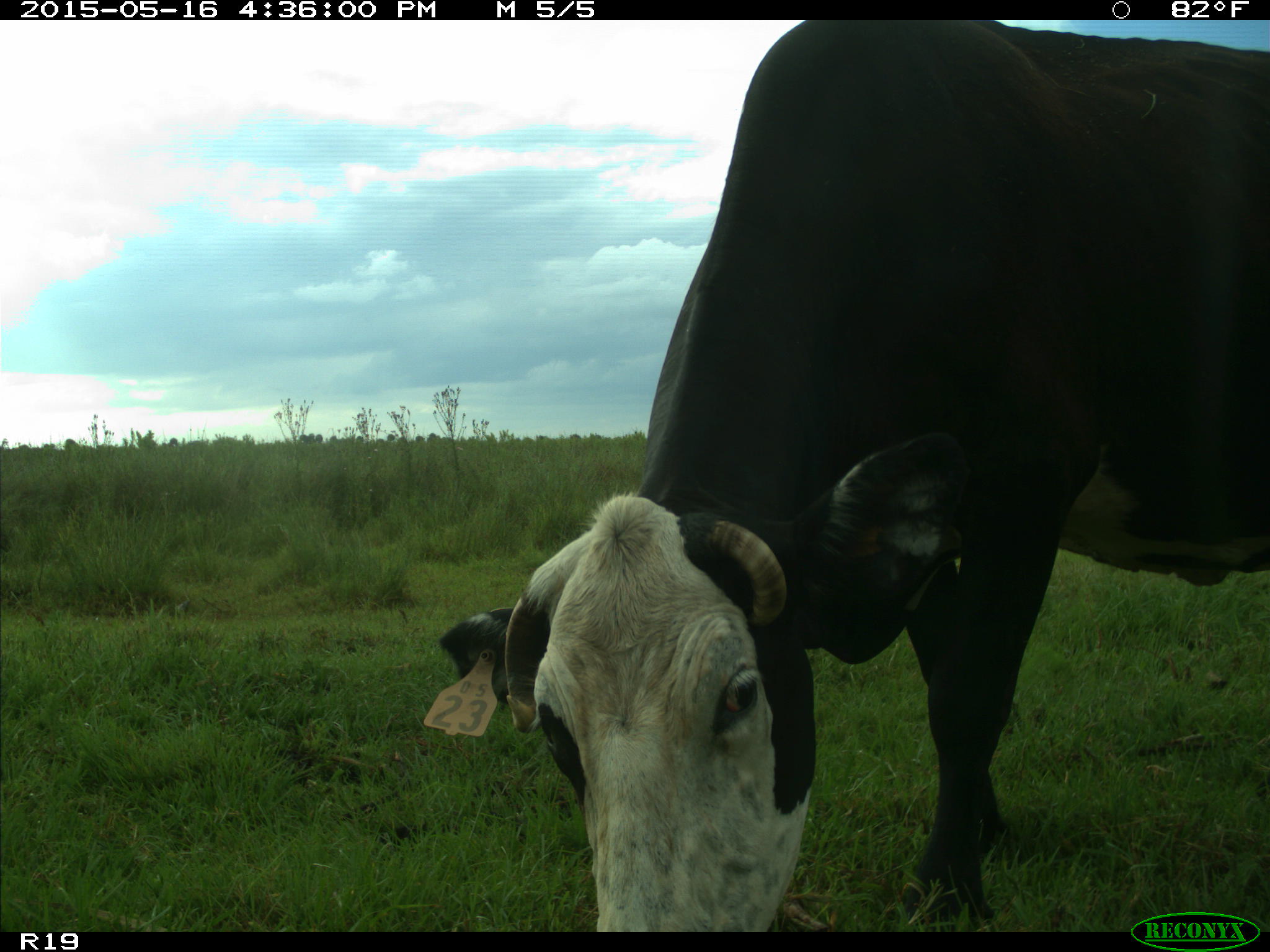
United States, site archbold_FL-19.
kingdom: Animalia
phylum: Chordata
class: Mammalia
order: Artiodactyla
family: Bovidae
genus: Bos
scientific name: Bos taurus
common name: domestic cow